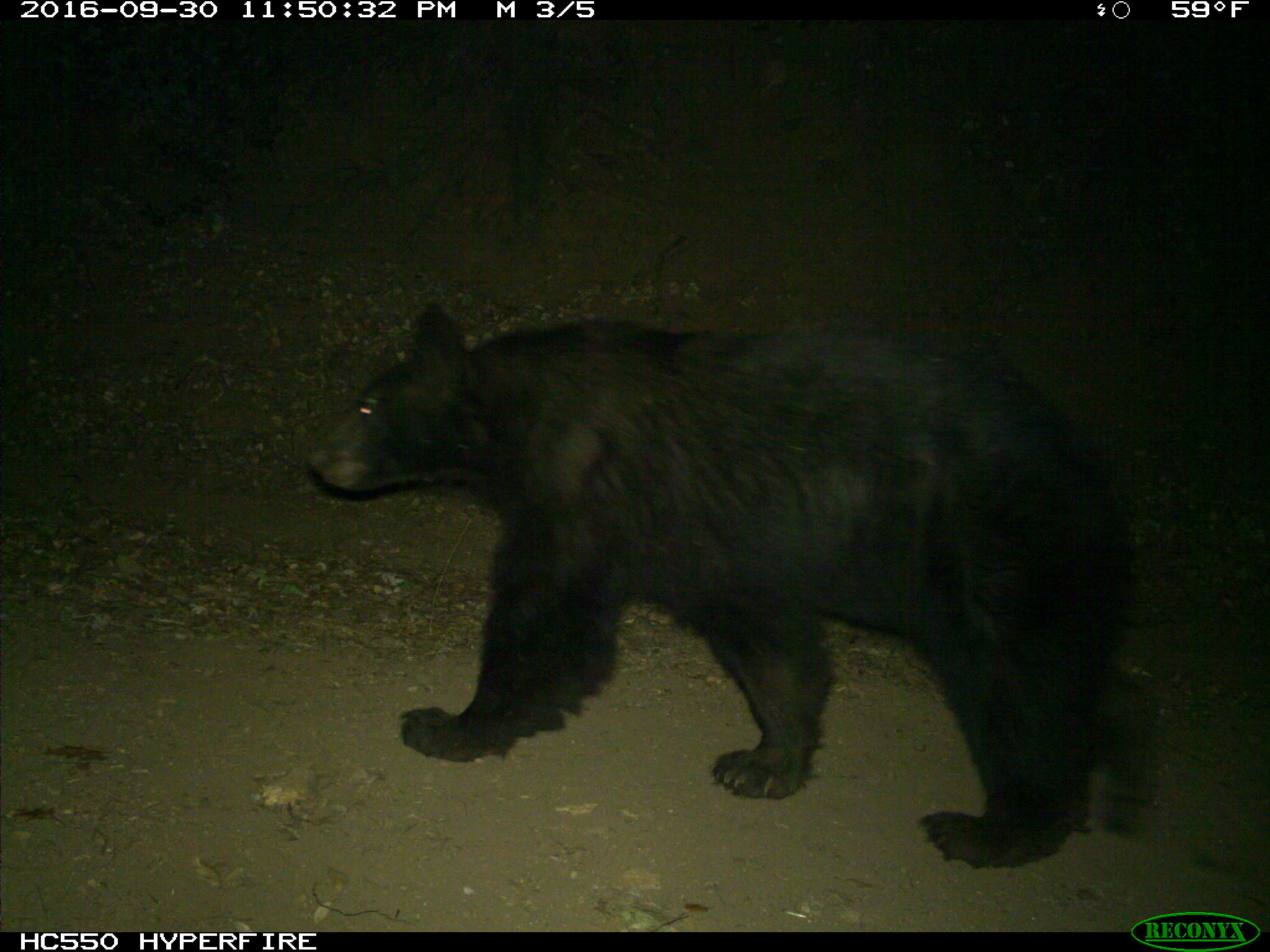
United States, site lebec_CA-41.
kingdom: Animalia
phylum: Chordata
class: Mammalia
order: Carnivora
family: Ursidae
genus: Ursus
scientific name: Ursus americanus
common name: american black bear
Ursus americanus (american black bear).